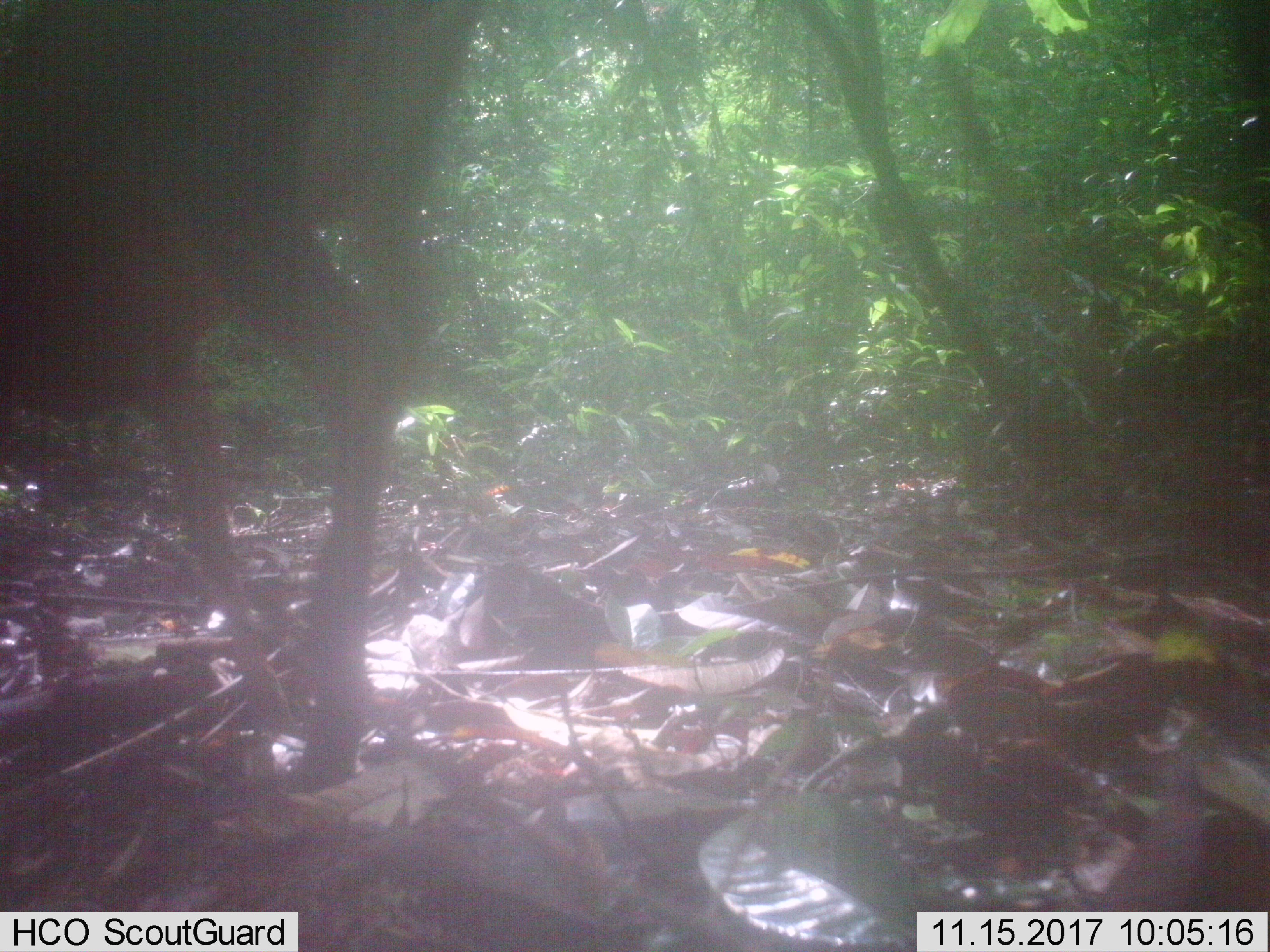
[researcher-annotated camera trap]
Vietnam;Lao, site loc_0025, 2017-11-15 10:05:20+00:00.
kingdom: Animalia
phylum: Chordata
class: Mammalia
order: Artiodactyla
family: Cervidae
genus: Muntiacus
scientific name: Muntiacus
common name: muntjacs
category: unidentified muntjac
Unidentified muntjac (muntjacs) (Muntiacus). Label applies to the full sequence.